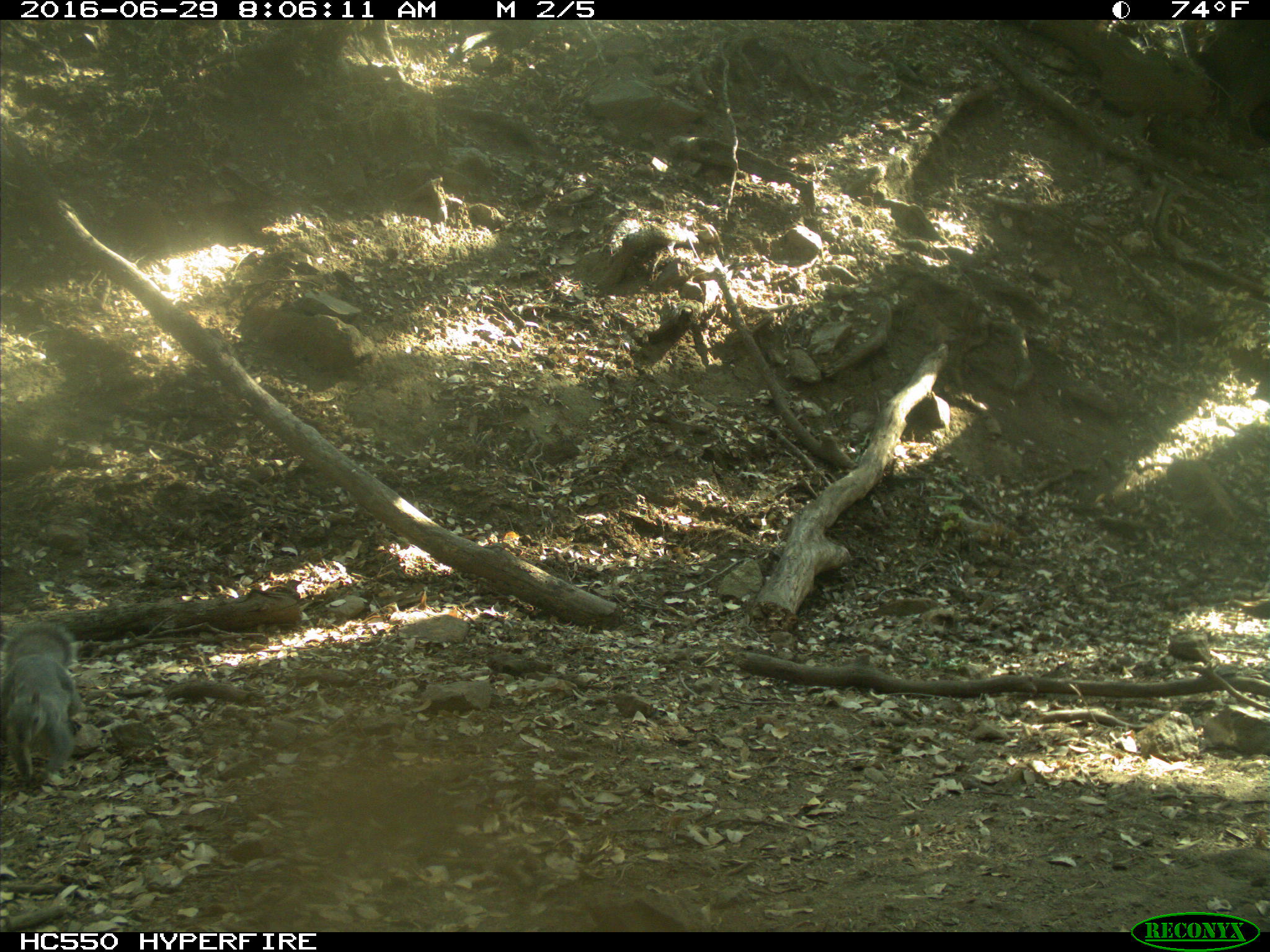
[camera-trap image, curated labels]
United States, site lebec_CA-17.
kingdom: Animalia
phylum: Chordata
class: Mammalia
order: Rodentia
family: Sciuridae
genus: Sciurus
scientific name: Sciurus carolinensis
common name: eastern gray squirrel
Sciurus carolinensis (eastern gray squirrel).